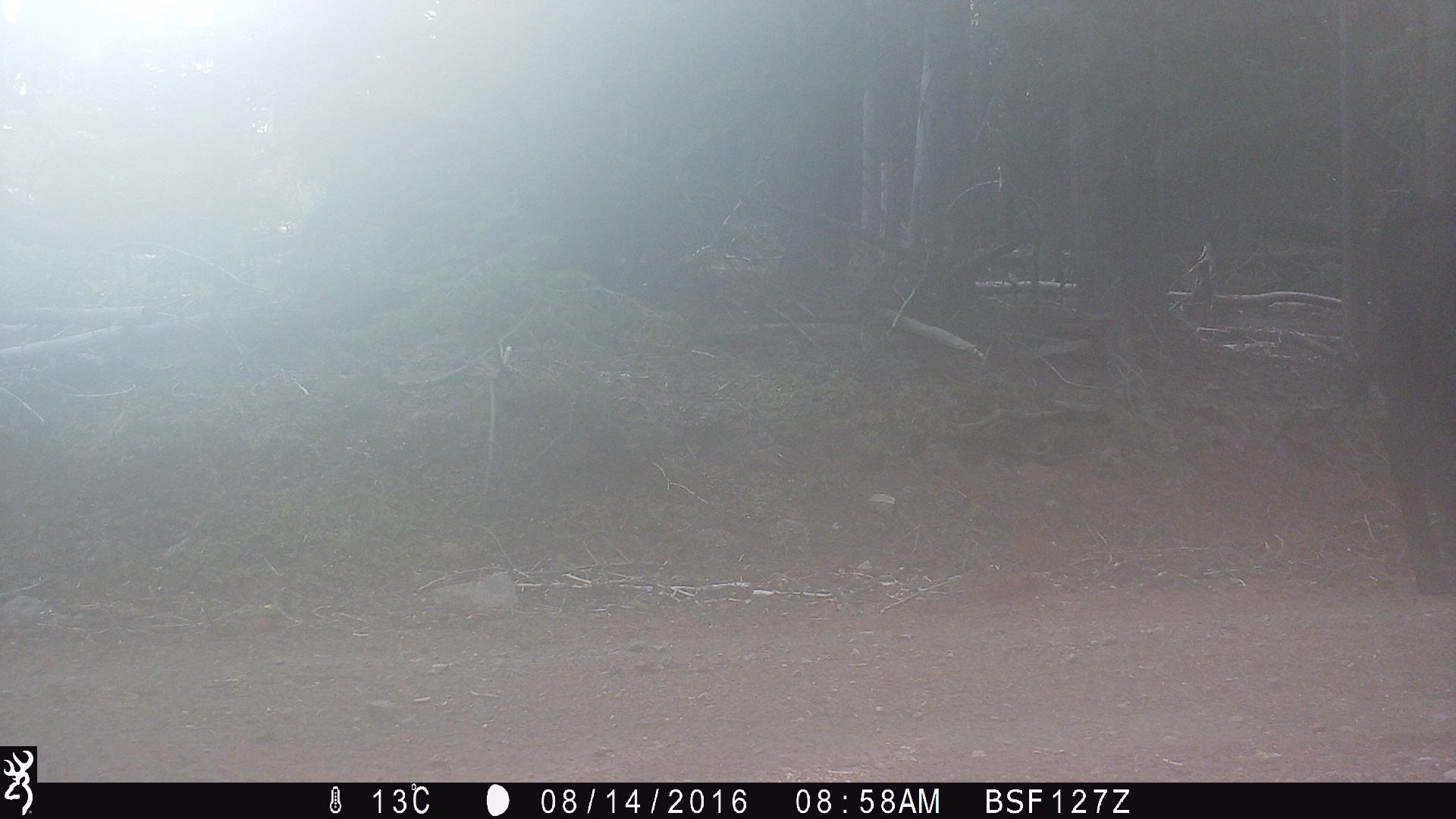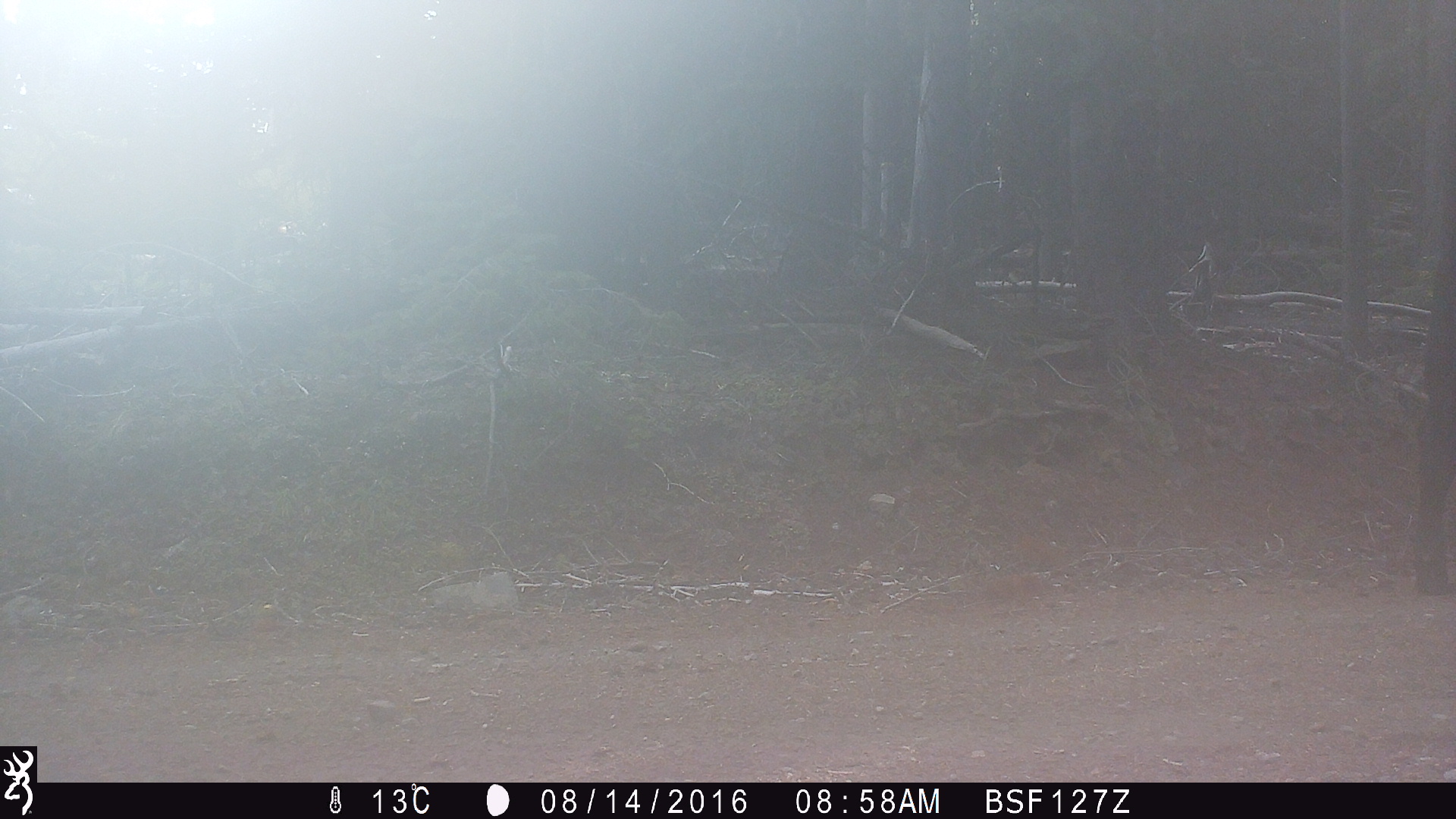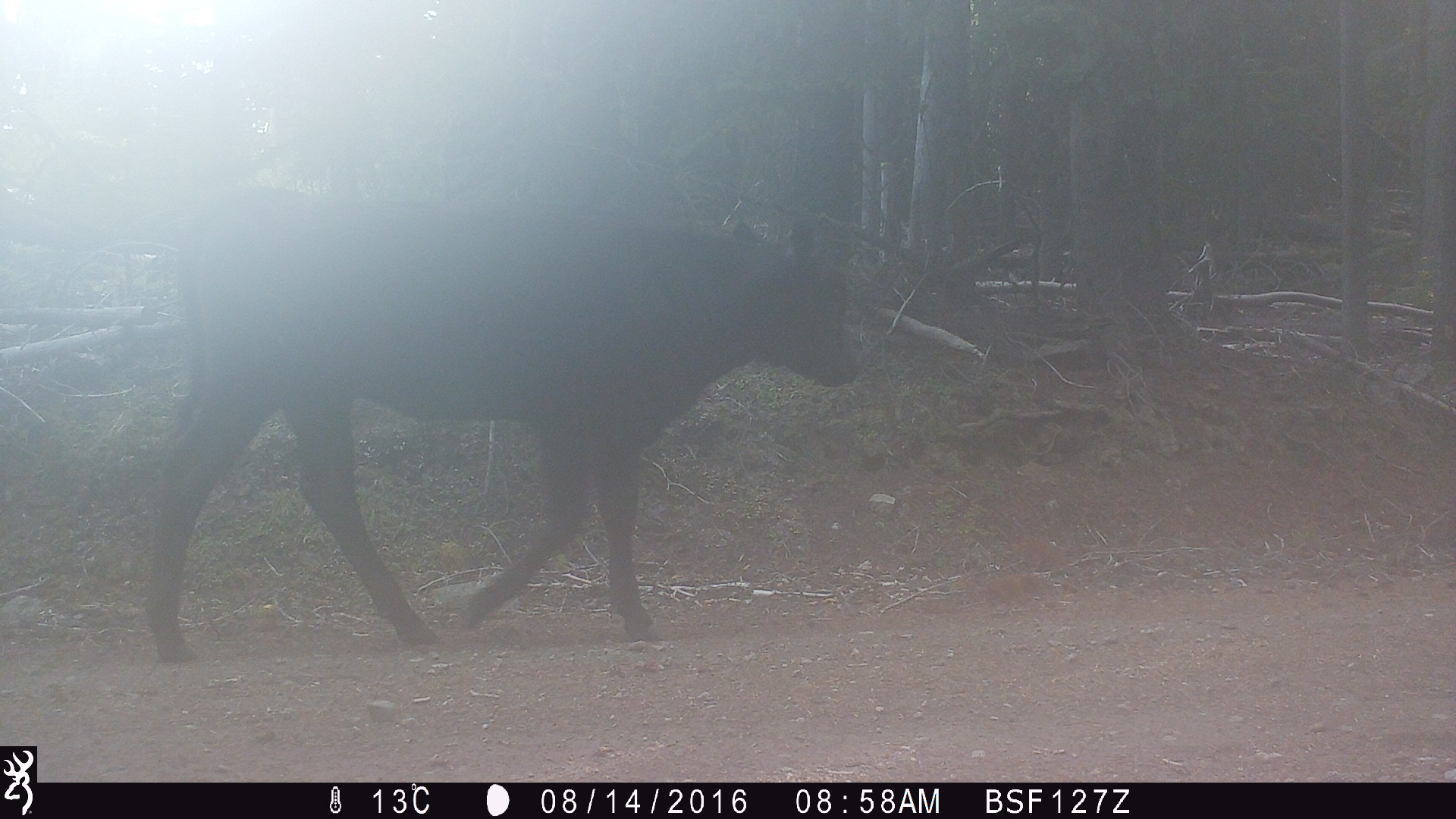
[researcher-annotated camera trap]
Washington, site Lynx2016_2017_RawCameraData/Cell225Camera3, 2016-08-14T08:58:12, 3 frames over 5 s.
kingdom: Animalia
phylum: Chordata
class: Mammalia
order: Artiodactyla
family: Bovidae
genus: Bos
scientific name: Bos taurus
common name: domestic cattle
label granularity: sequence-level